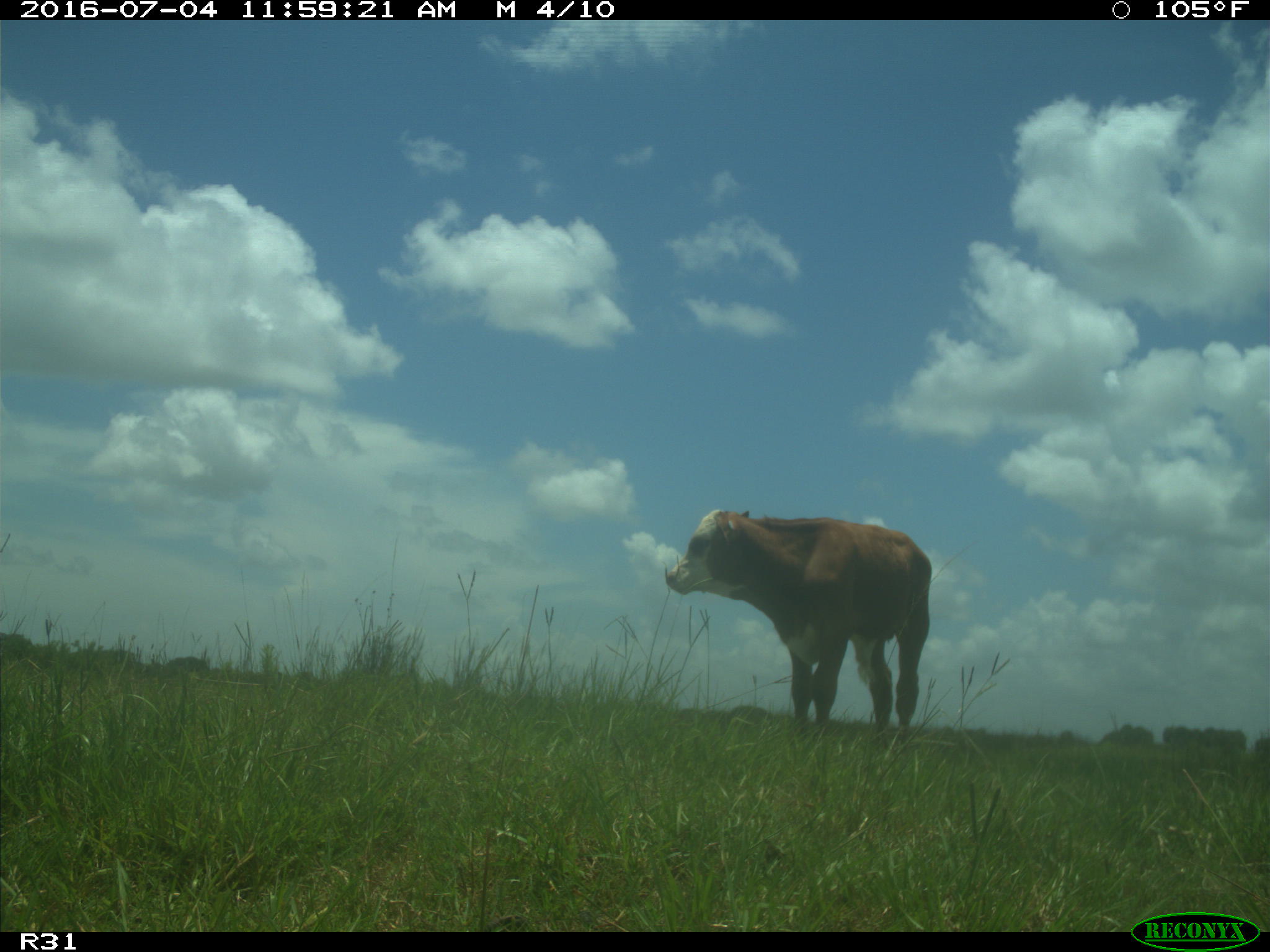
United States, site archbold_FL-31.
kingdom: Animalia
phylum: Chordata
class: Mammalia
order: Artiodactyla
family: Bovidae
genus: Bos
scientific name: Bos taurus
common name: domestic cow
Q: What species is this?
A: Bos taurus (domestic cow).